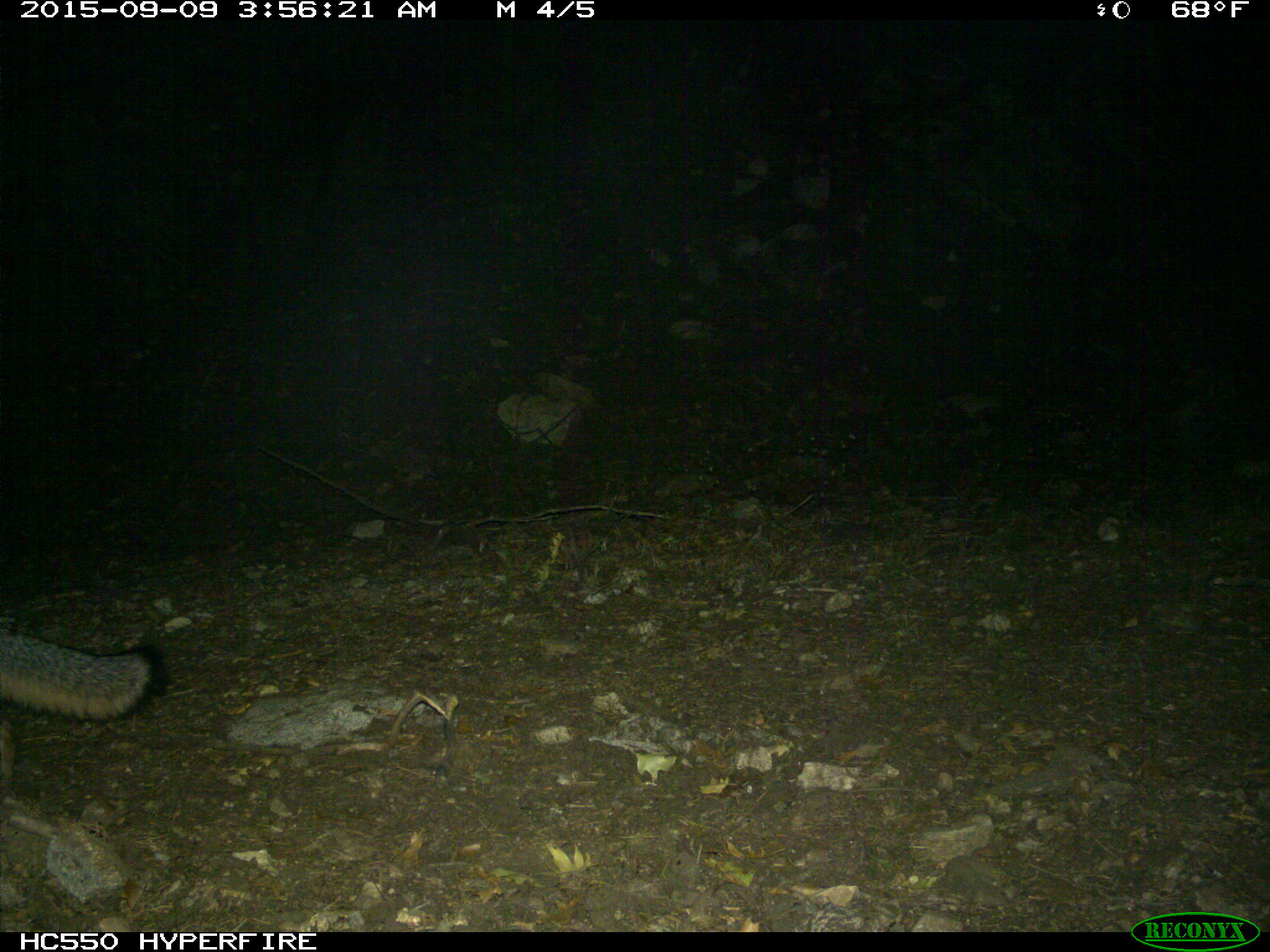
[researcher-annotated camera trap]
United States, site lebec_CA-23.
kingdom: Animalia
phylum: Chordata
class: Mammalia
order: Carnivora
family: Canidae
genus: Urocyon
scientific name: Urocyon cinereoargenteus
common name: gray fox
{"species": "Urocyon cinereoargenteus (gray fox)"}